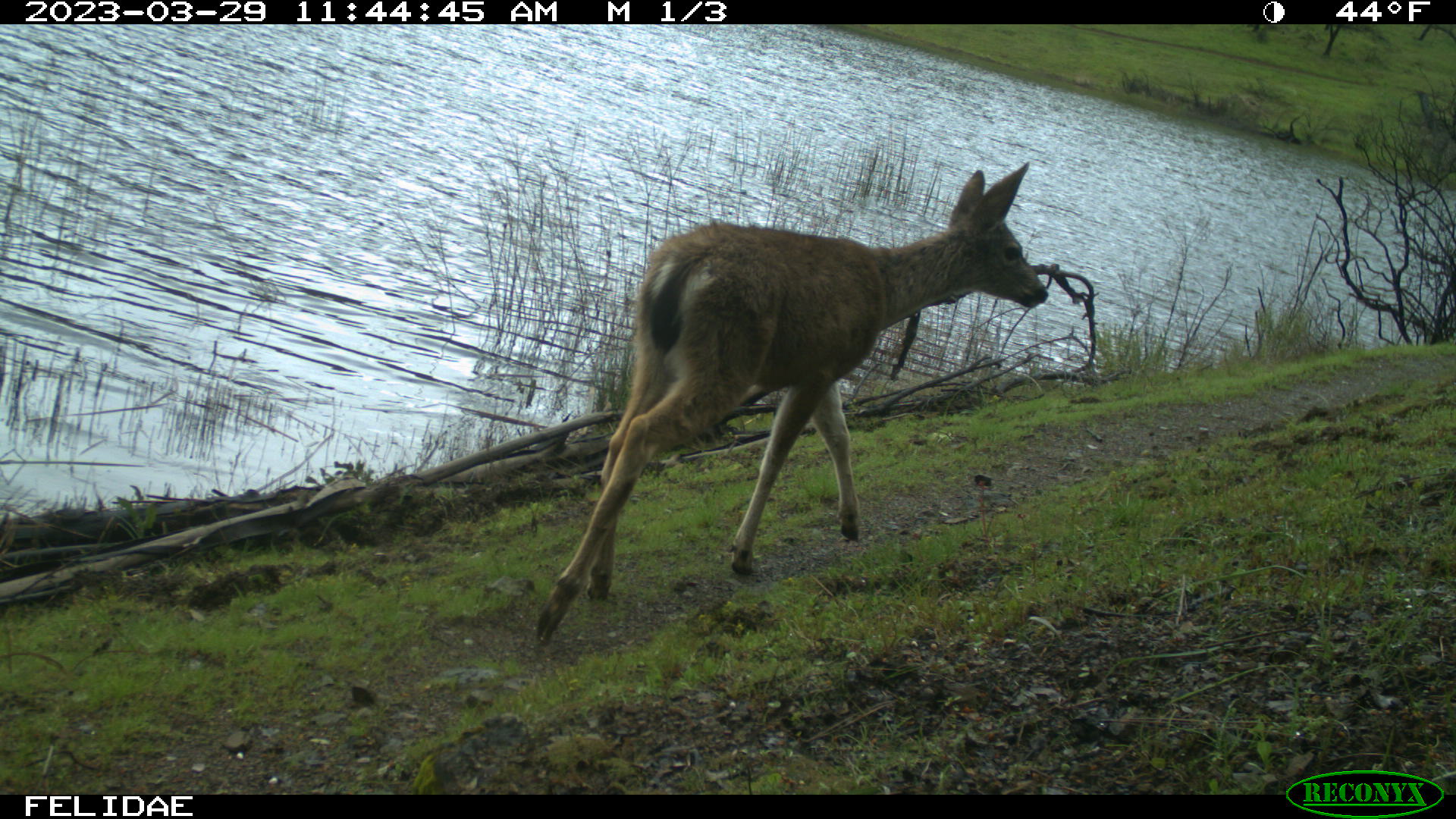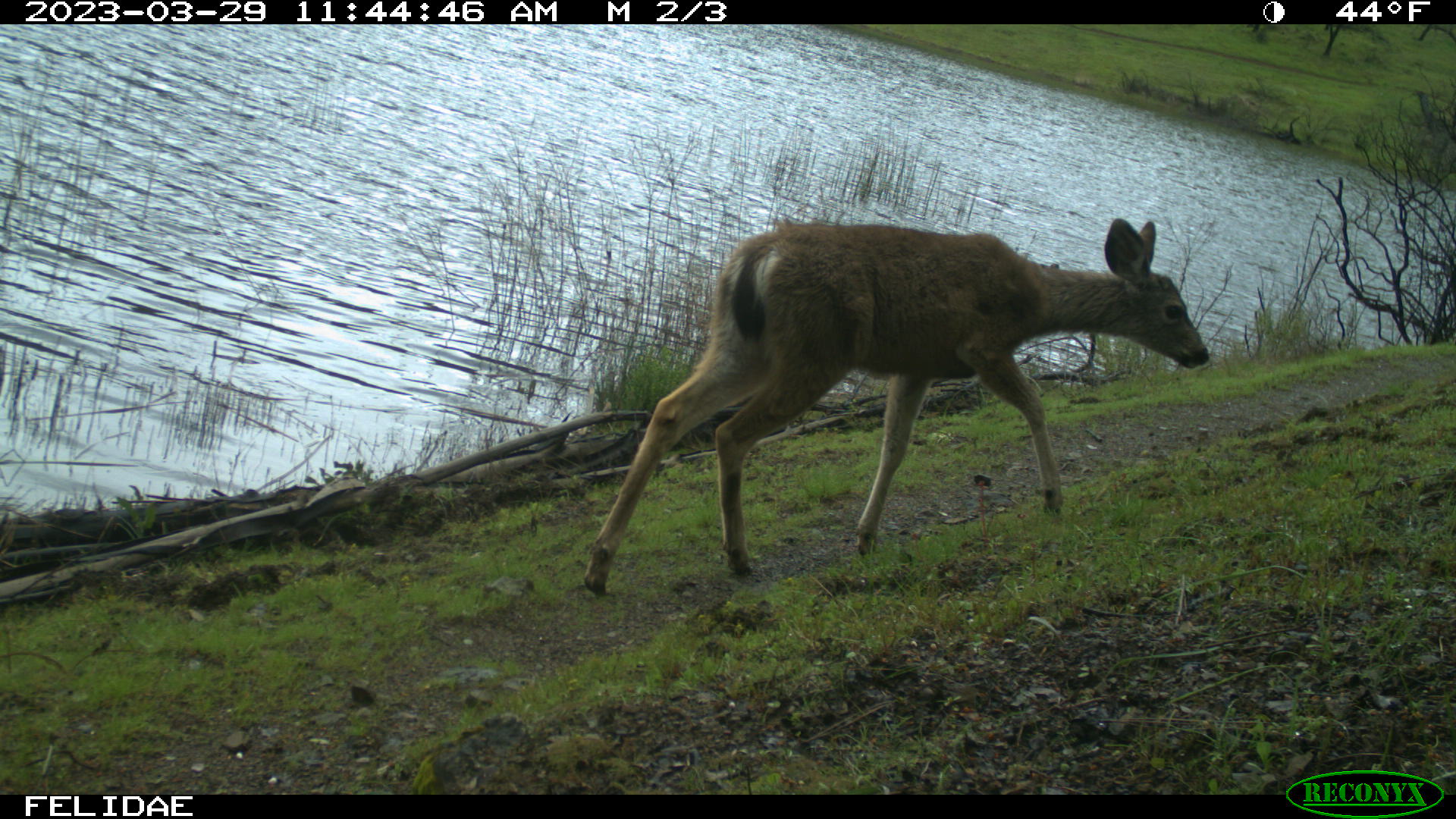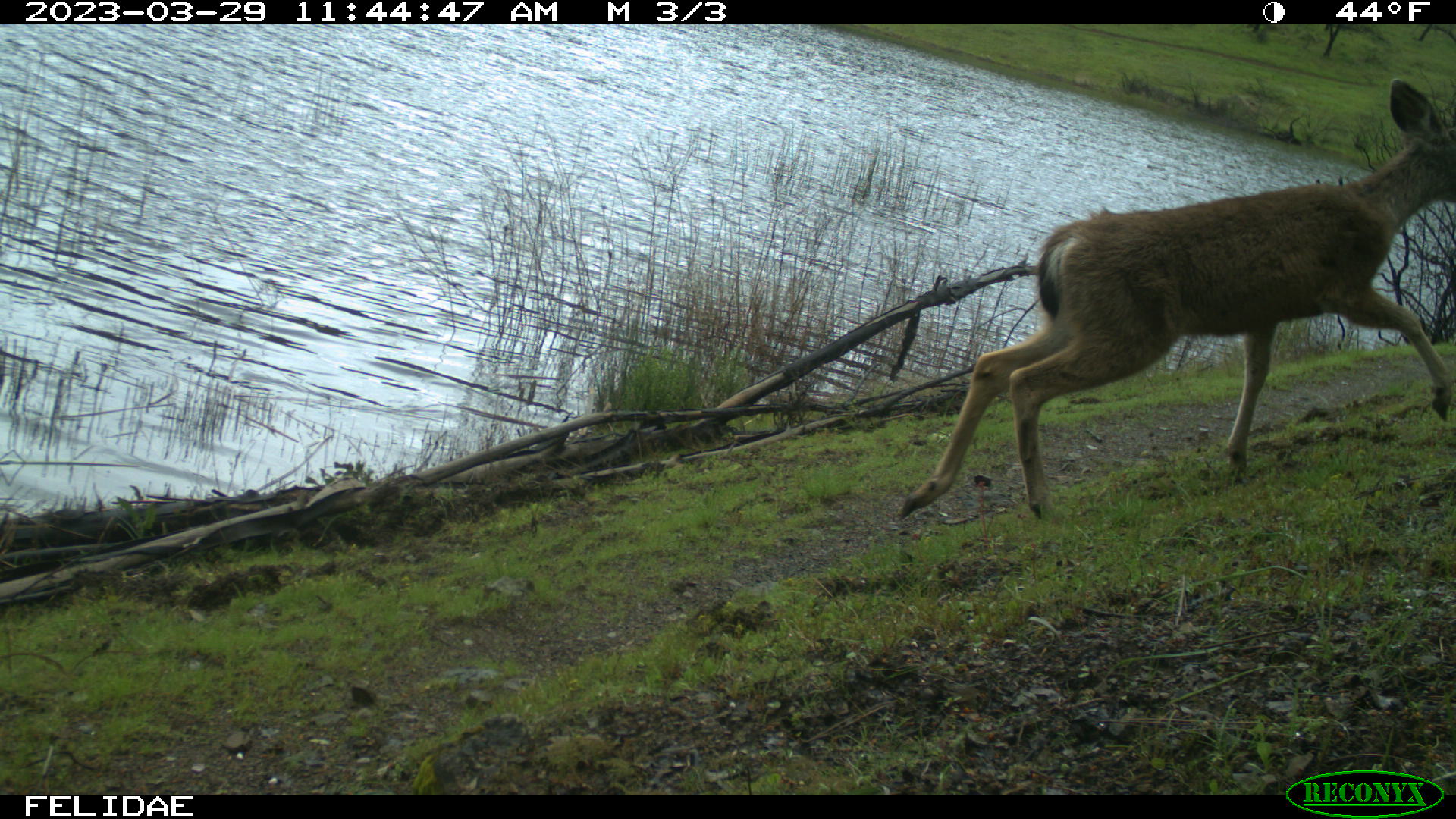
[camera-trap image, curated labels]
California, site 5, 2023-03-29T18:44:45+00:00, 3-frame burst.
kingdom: Animalia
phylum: Chordata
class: Mammalia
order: Artiodactyla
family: Cervidae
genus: Odocoileus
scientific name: Odocoileus hemionus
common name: mule deer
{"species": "mule deer (Odocoileus hemionus)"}